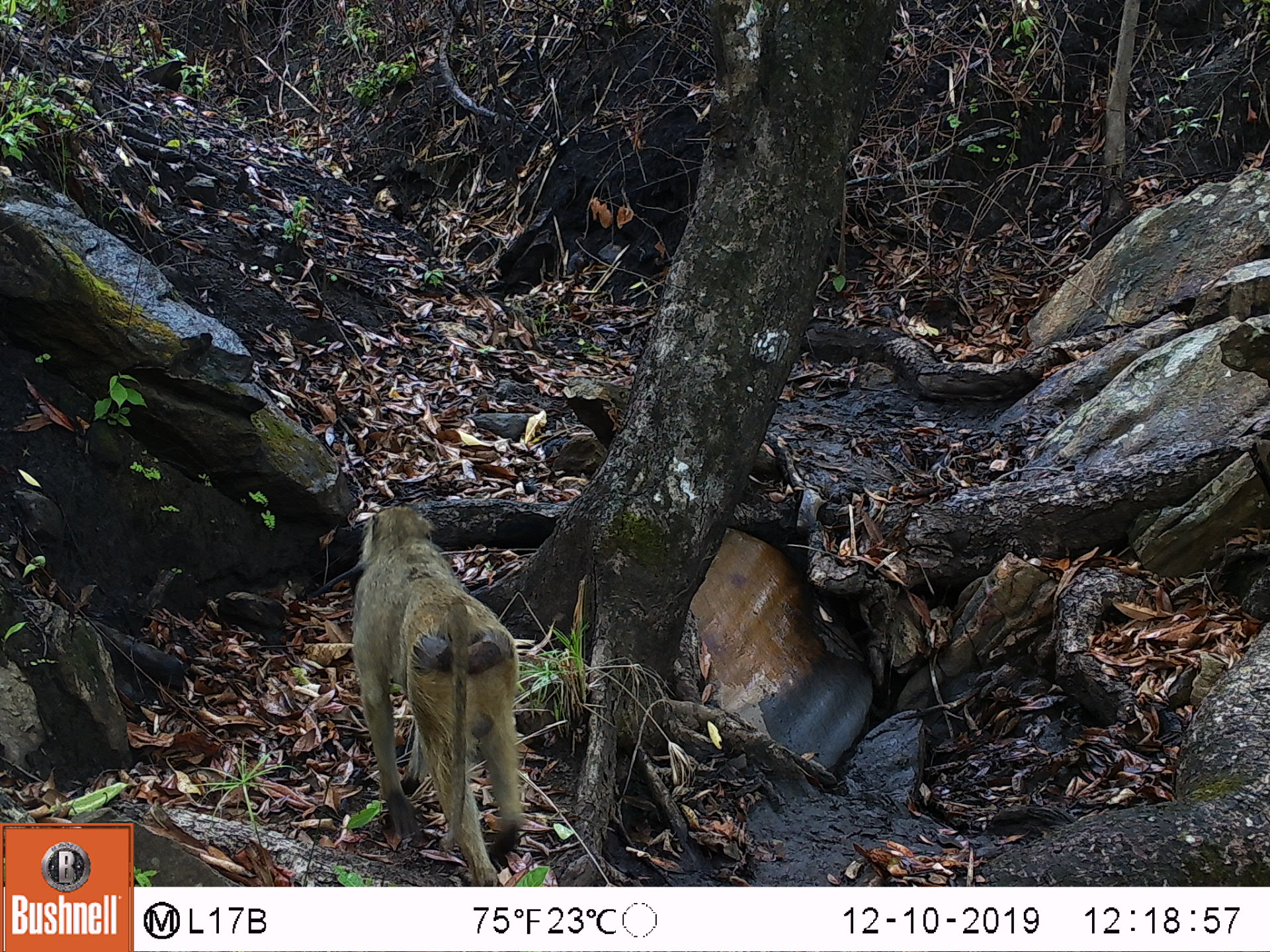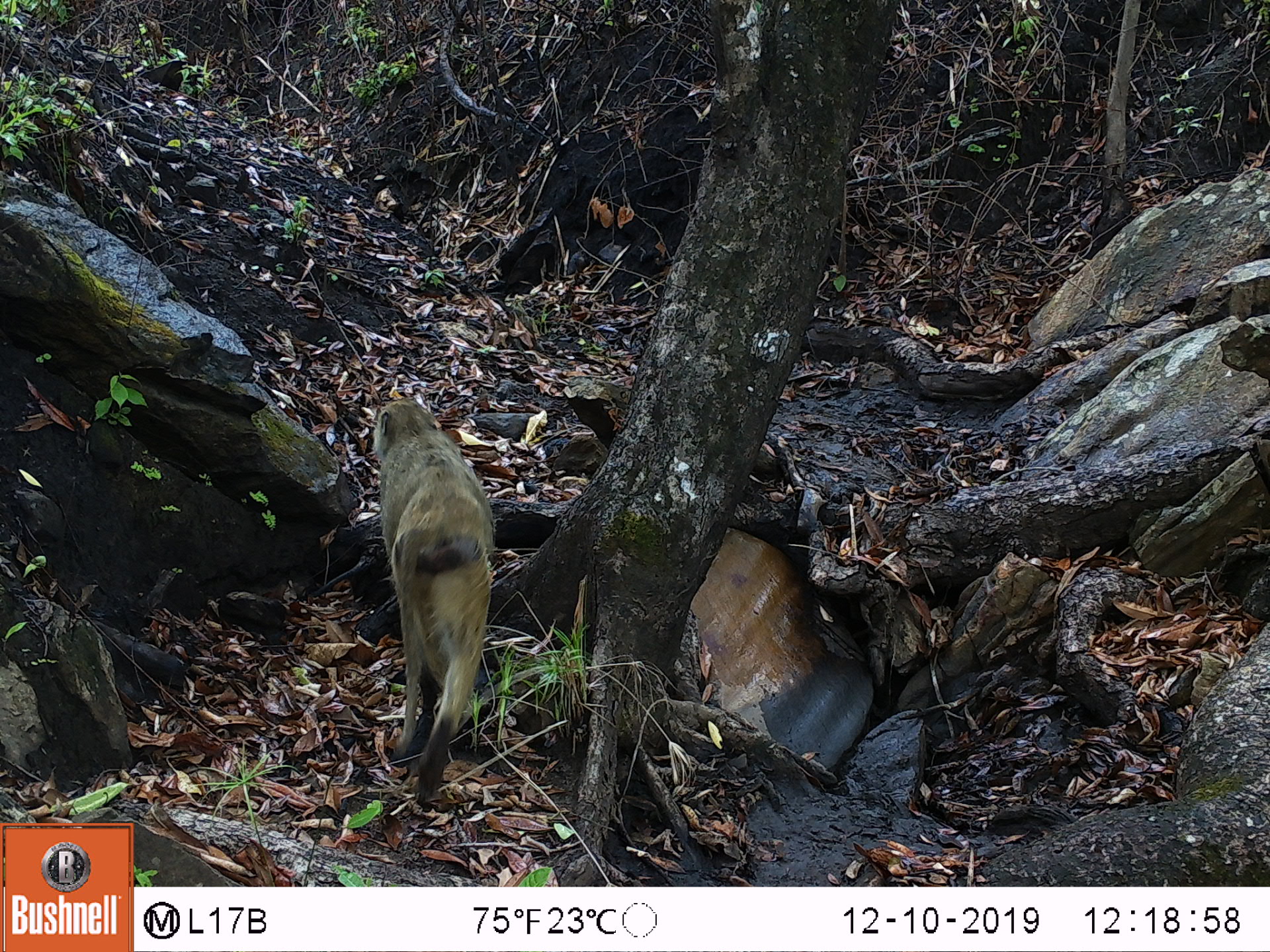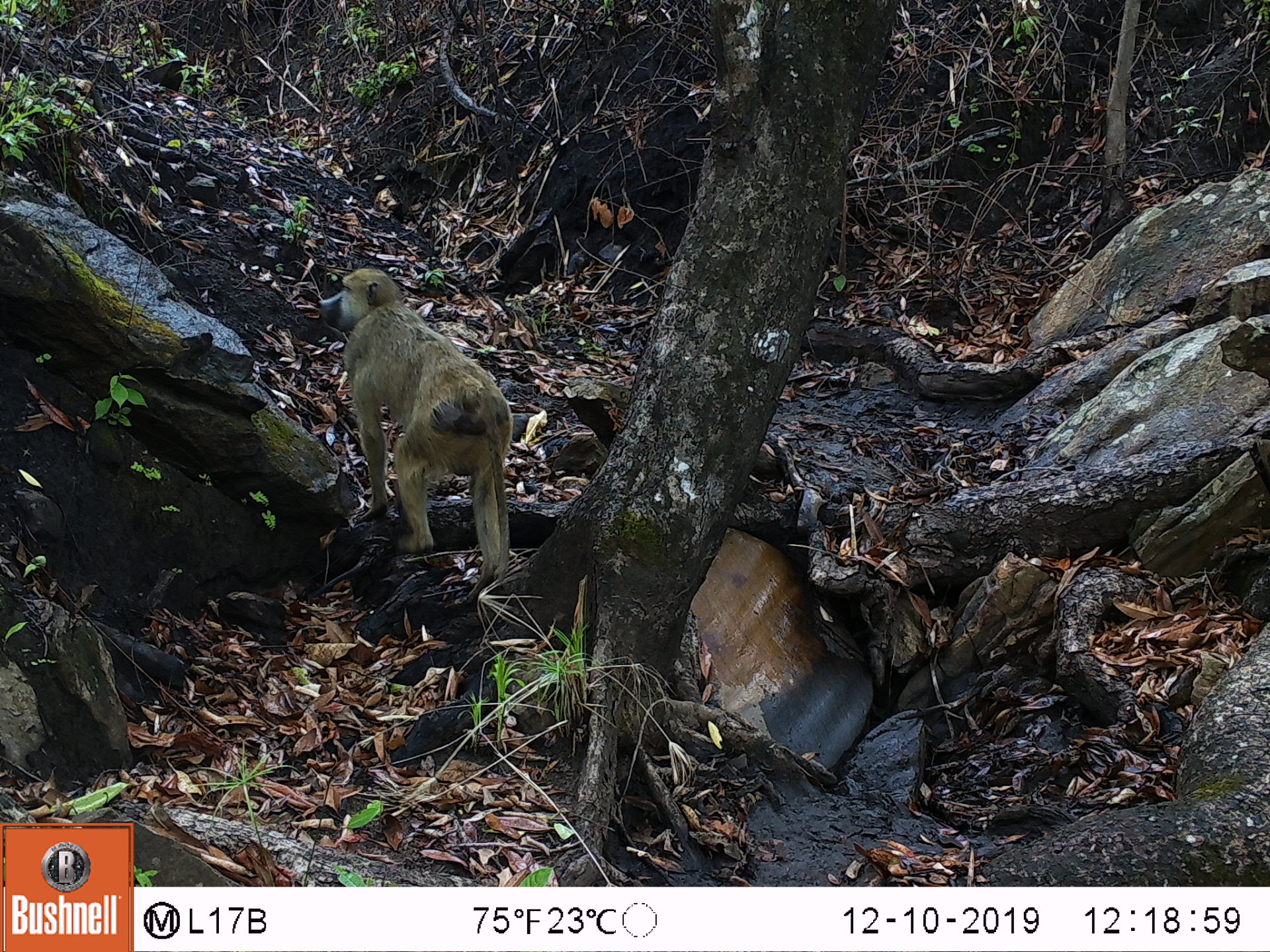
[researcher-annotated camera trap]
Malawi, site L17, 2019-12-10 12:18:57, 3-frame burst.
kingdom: Animalia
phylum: Chordata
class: Mammalia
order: Primates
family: Cercopithecidae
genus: Papio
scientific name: Papio cynocephalus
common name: yellow baboon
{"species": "yellow baboon (Papio cynocephalus)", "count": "1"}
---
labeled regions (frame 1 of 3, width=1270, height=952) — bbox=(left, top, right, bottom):
yellow baboon: bbox=(342, 505, 541, 877)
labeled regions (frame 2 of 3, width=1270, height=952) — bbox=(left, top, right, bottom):
yellow baboon: bbox=(362, 395, 496, 814)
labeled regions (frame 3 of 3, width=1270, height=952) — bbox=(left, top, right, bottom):
yellow baboon: bbox=(310, 263, 509, 589)